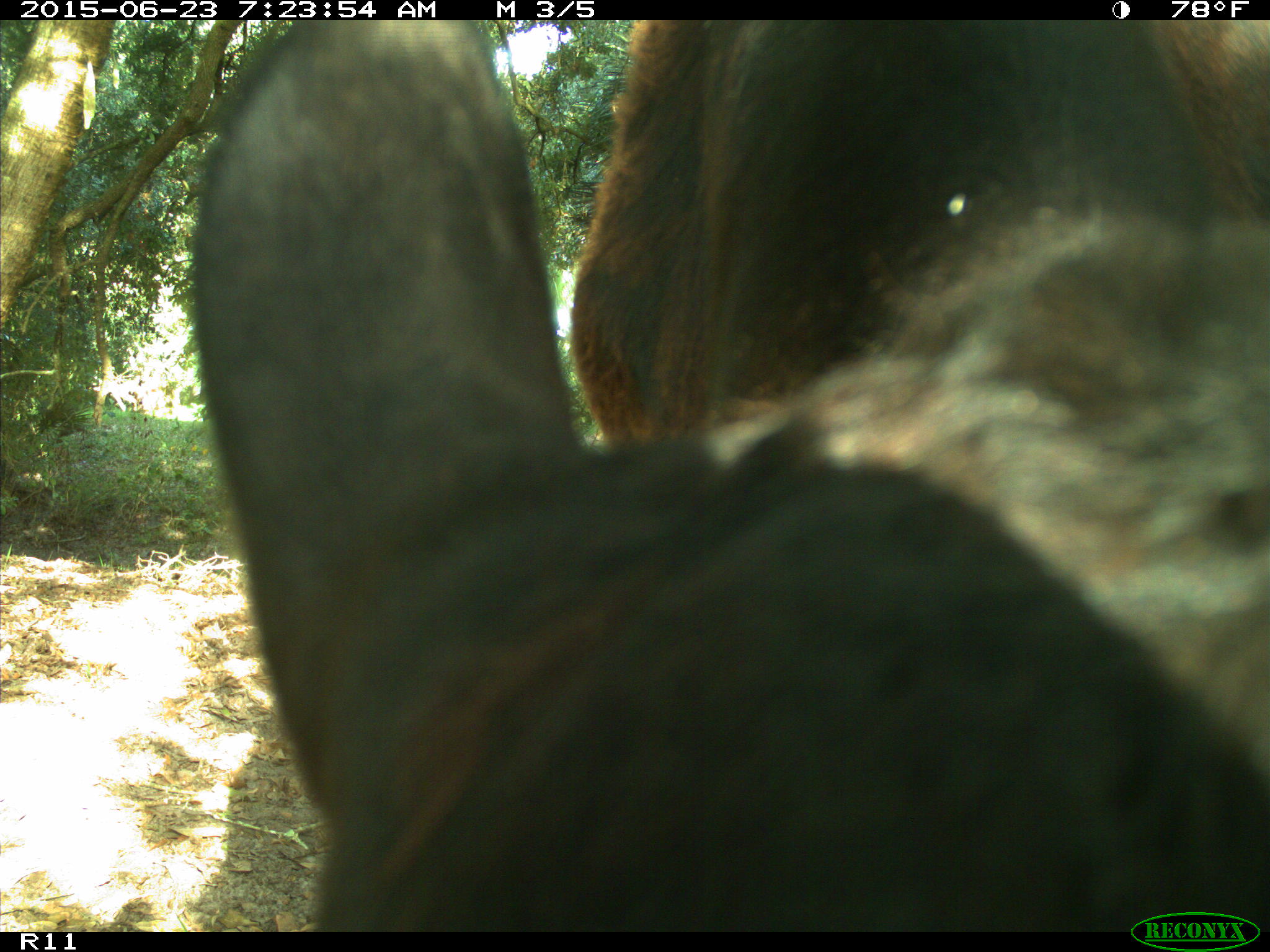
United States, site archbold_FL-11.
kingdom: Animalia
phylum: Chordata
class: Mammalia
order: Artiodactyla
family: Bovidae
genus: Bos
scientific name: Bos taurus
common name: domestic cow